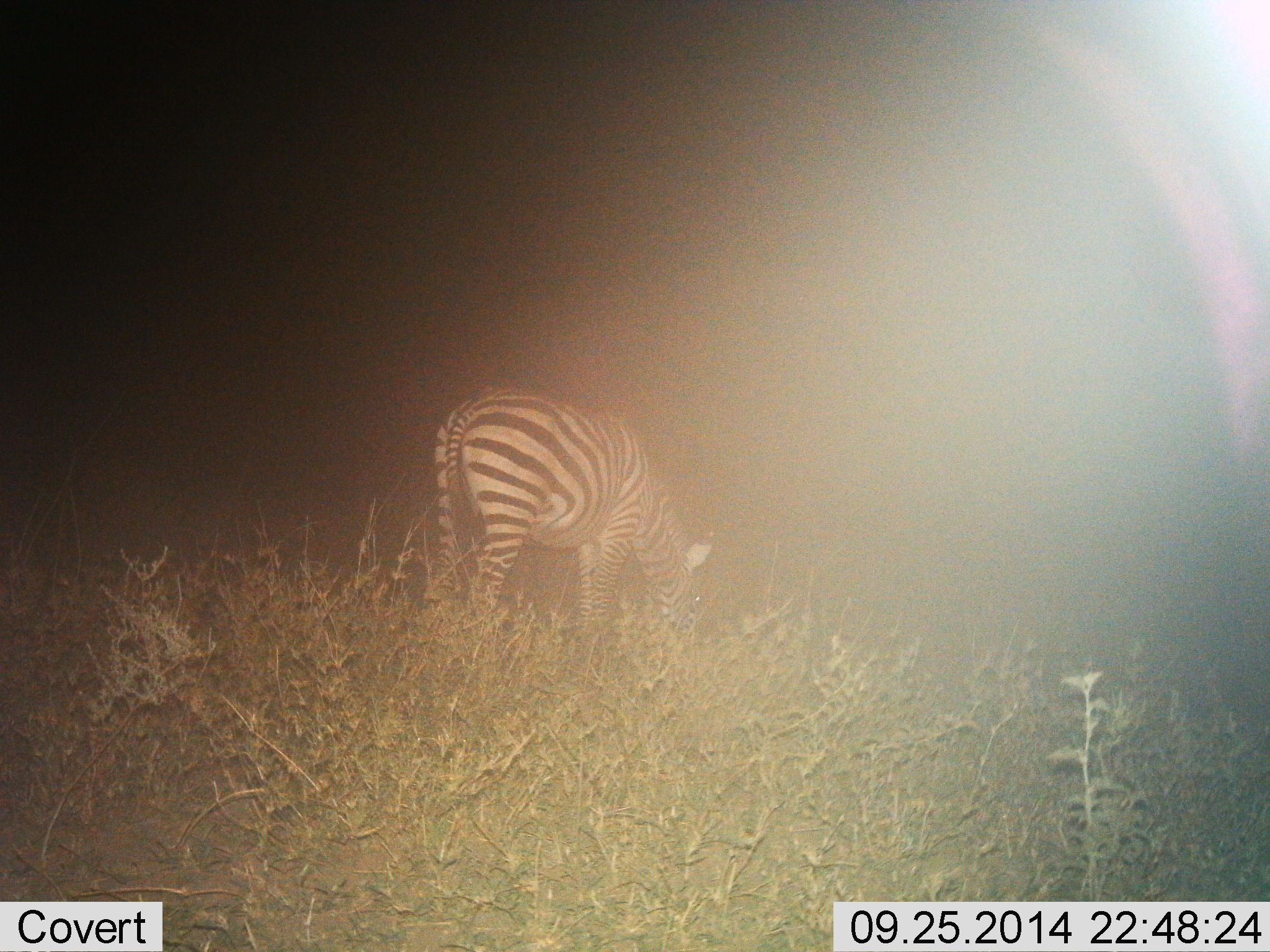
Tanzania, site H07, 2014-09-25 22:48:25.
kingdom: Animalia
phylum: Chordata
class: Mammalia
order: Perissodactyla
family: Equidae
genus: Equus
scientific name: Equus quagga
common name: plains zebra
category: zebra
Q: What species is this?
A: Zebra (plains zebra) (Equus quagga).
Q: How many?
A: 1.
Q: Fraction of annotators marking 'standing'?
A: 40%.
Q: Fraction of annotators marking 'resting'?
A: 0%.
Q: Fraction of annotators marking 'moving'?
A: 0%.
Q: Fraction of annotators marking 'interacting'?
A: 0%.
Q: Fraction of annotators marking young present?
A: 0%.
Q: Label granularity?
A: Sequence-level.